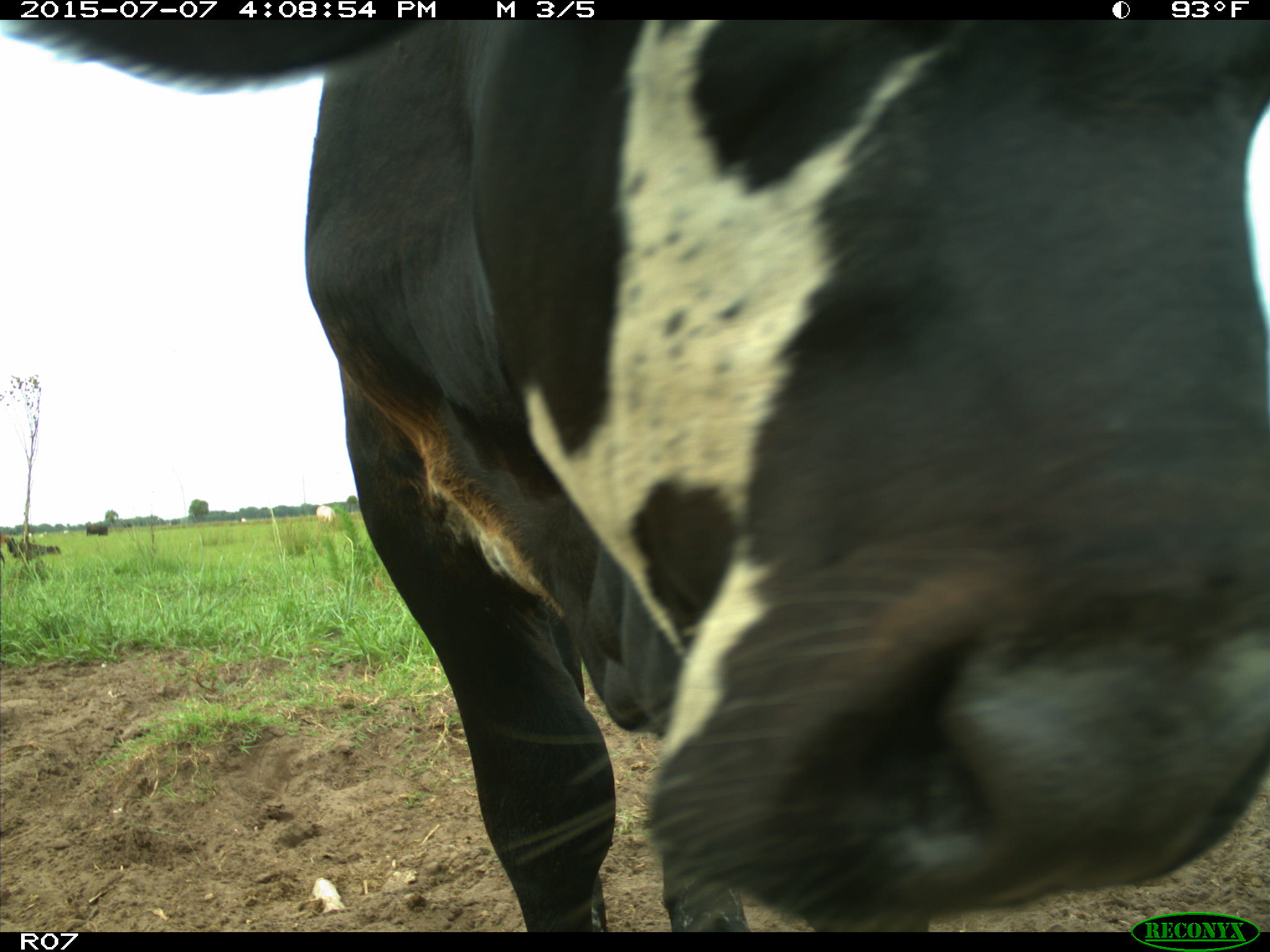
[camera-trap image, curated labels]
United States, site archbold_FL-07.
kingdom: Animalia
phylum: Chordata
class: Mammalia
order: Artiodactyla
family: Bovidae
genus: Bos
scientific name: Bos taurus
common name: domestic cow